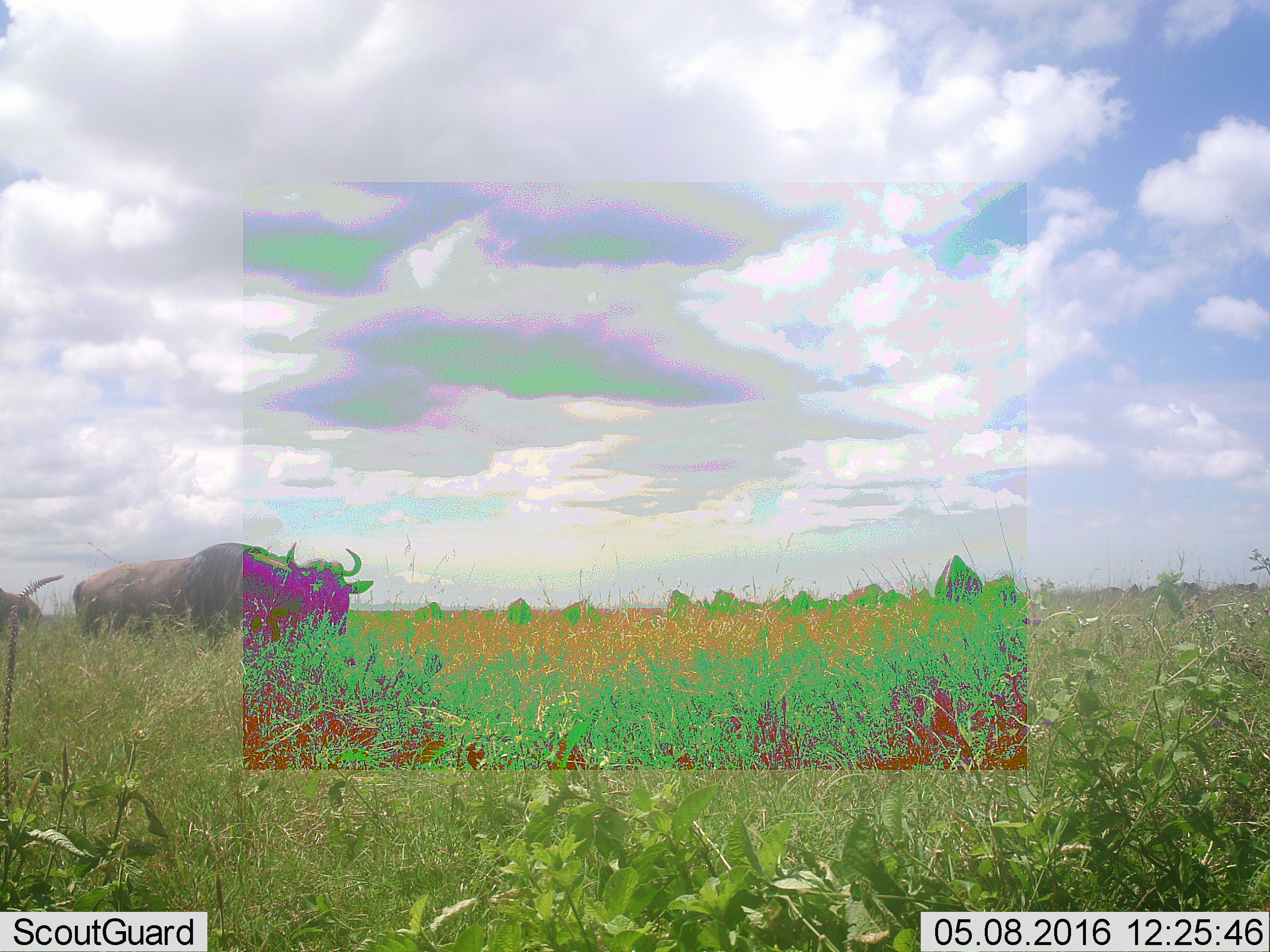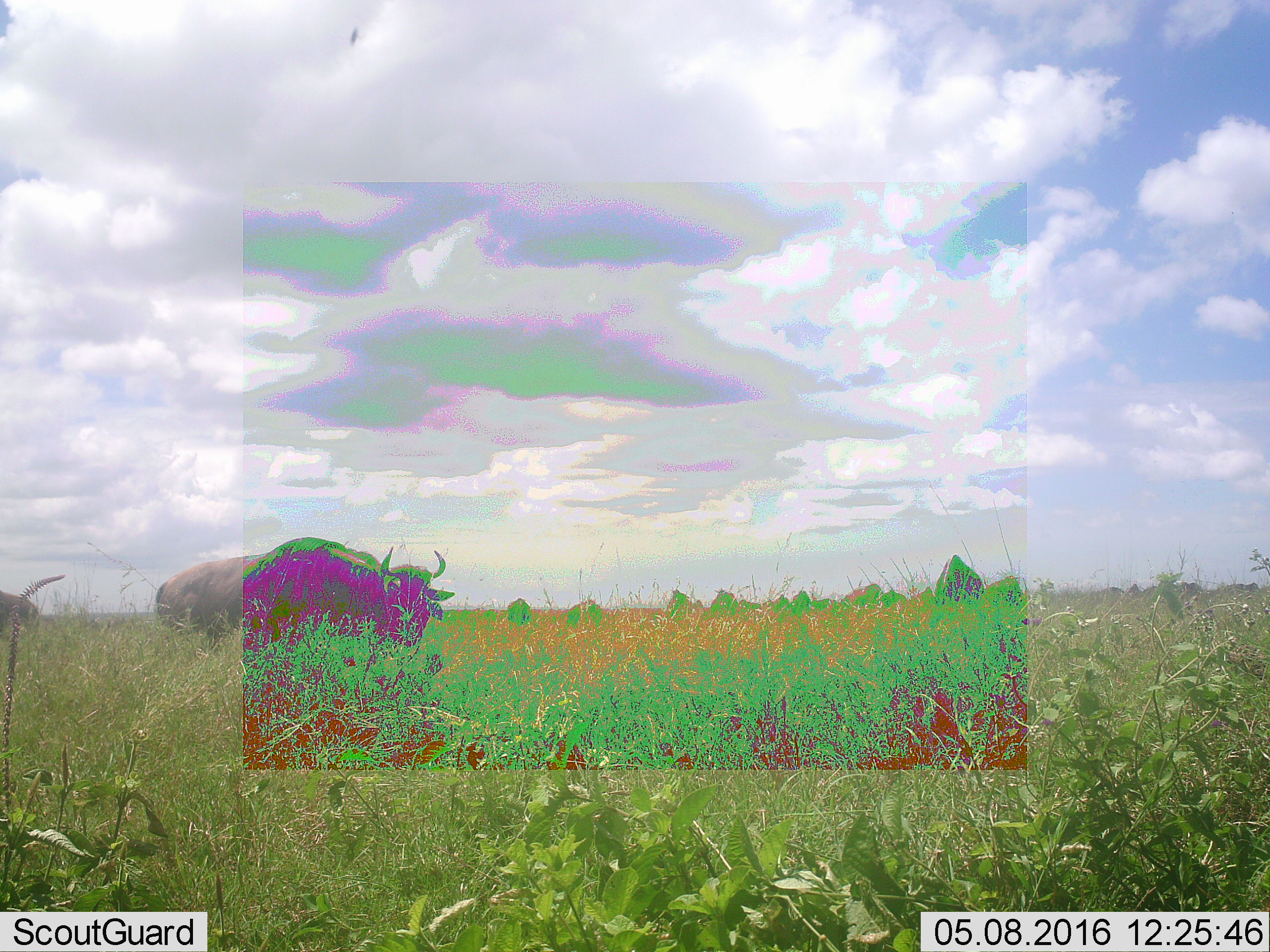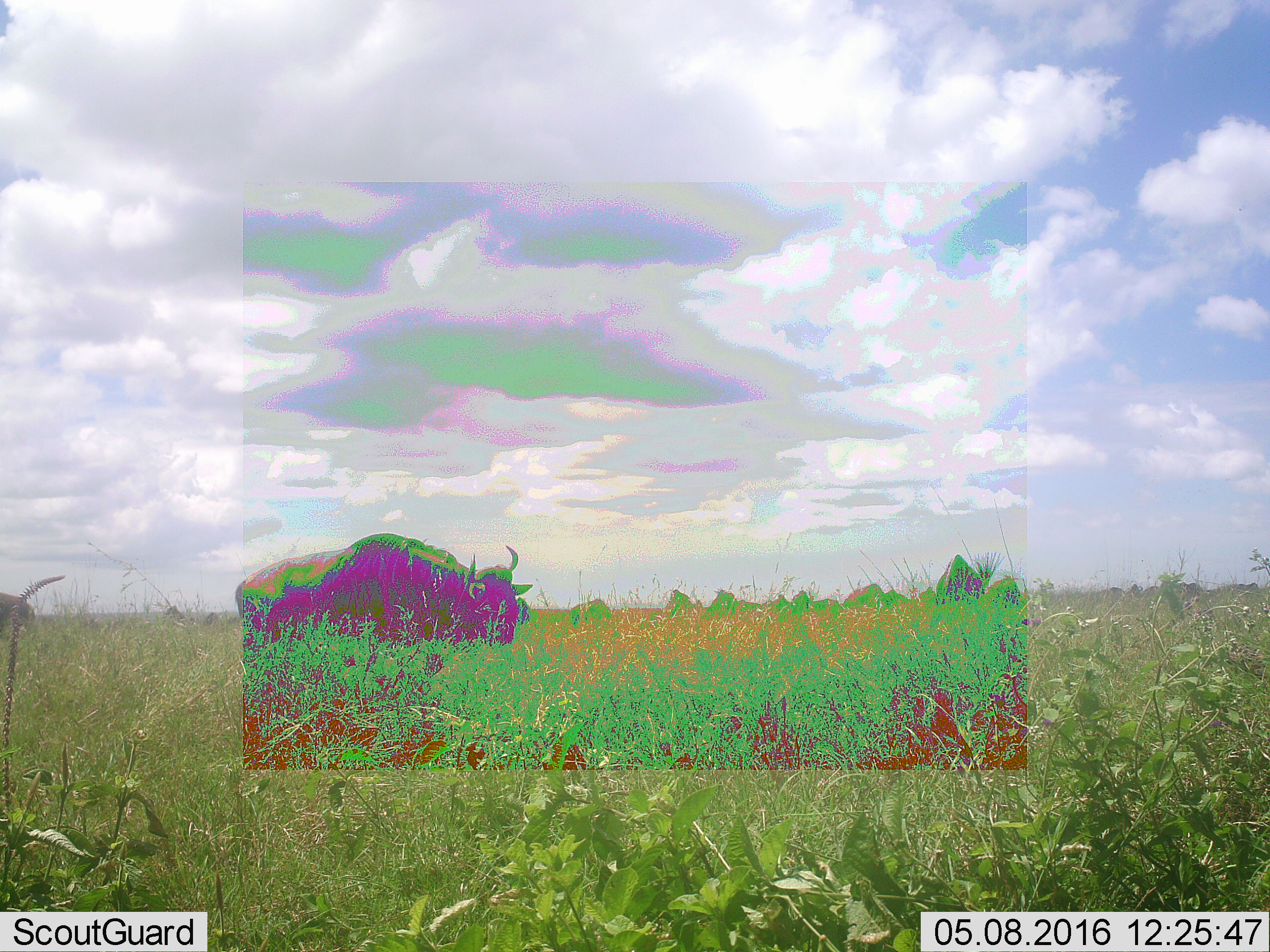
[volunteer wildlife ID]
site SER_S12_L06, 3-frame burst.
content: unidentified animal